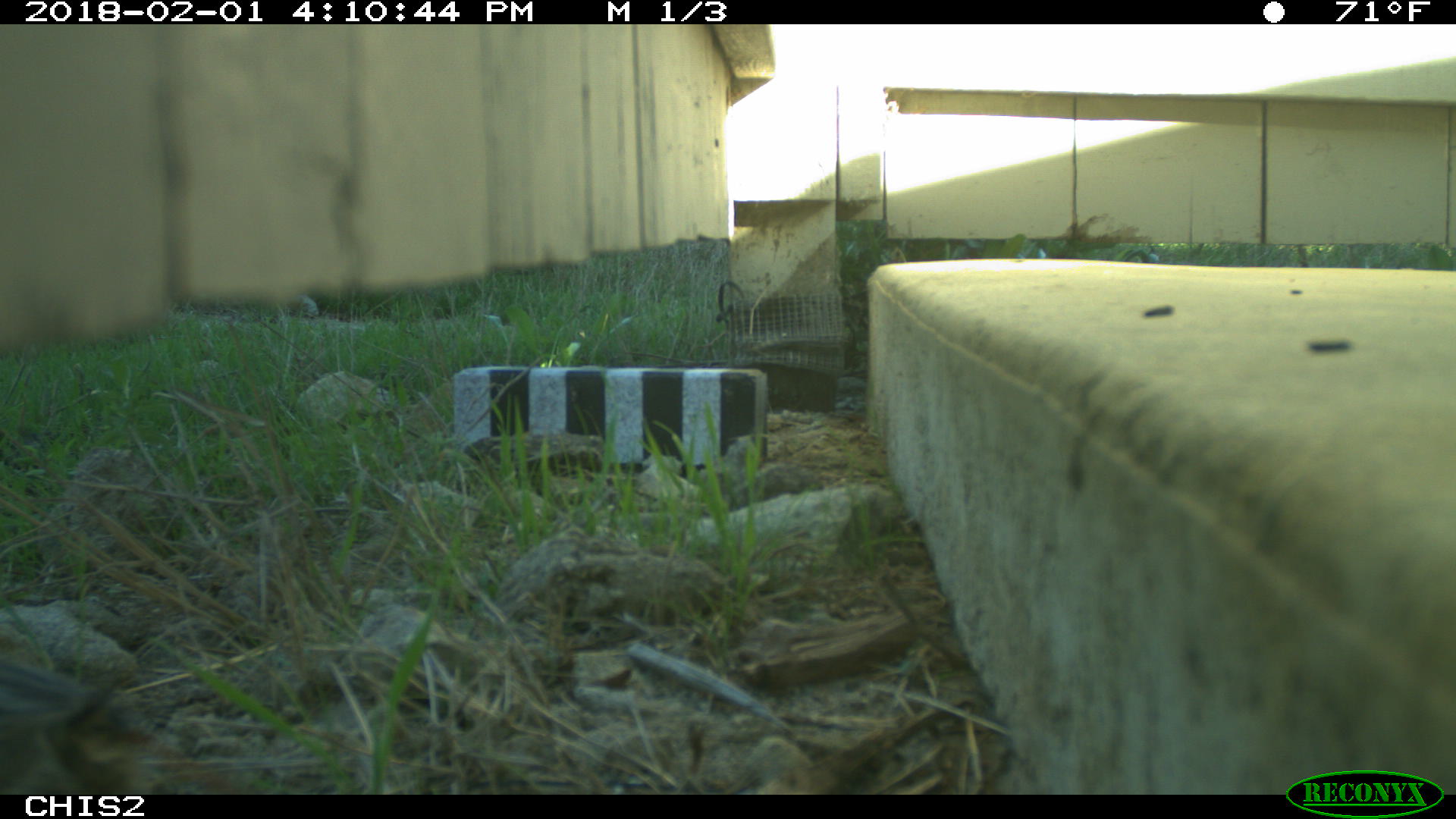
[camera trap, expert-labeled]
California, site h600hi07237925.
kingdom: Animalia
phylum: Chordata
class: Aves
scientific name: Aves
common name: bird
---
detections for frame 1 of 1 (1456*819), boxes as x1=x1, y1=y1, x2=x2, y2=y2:
bird: x1=0, y1=659, x2=151, y2=794